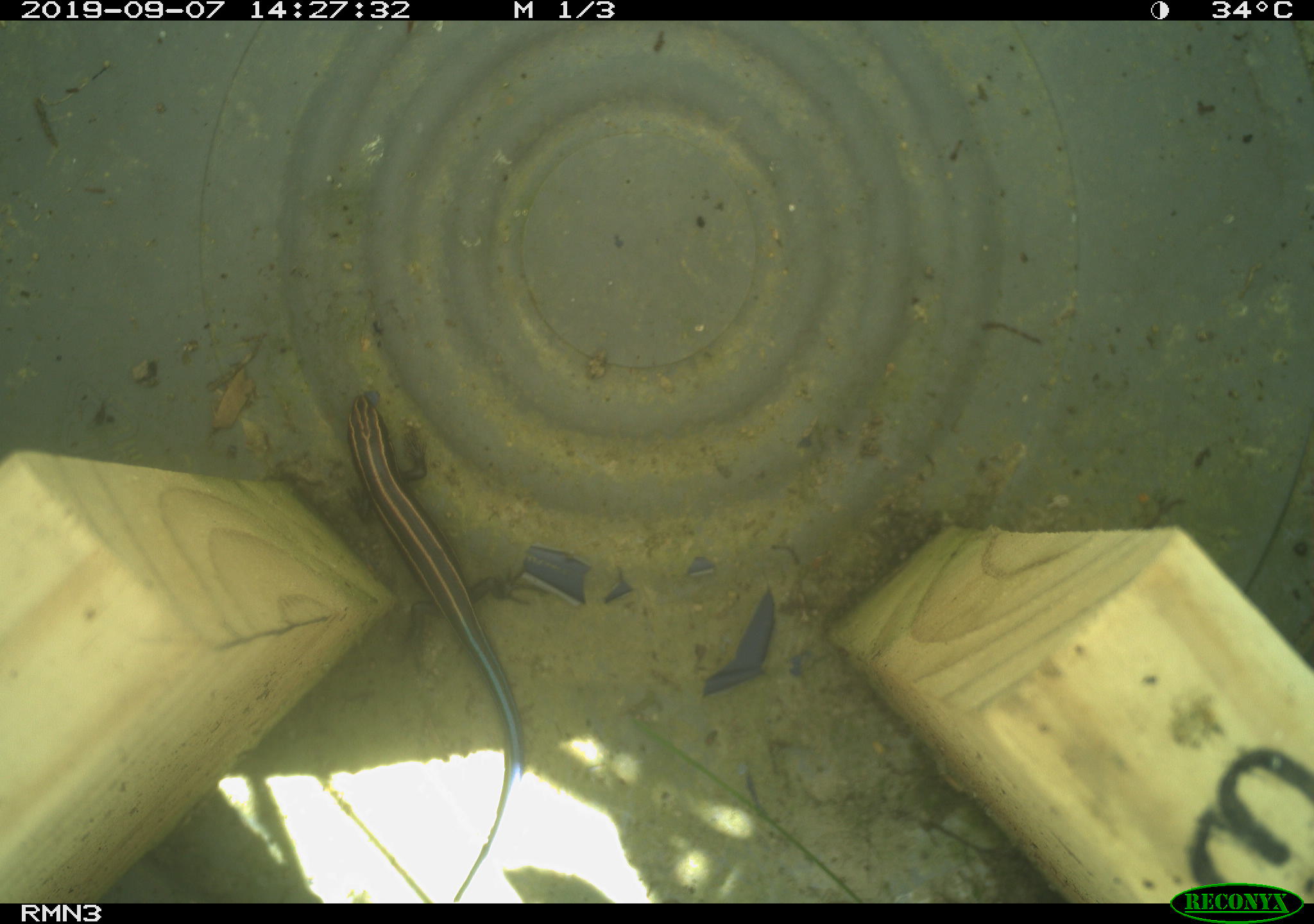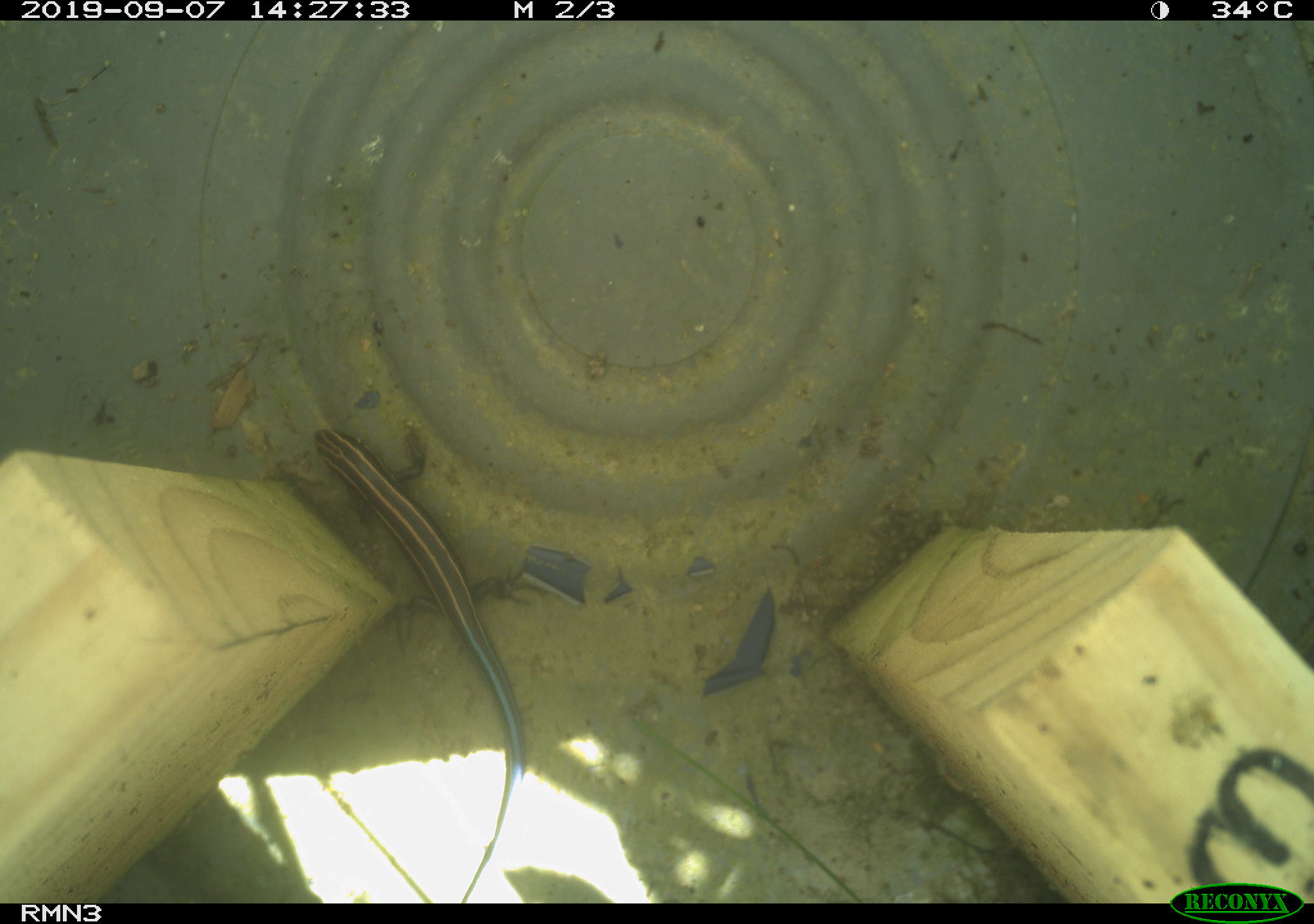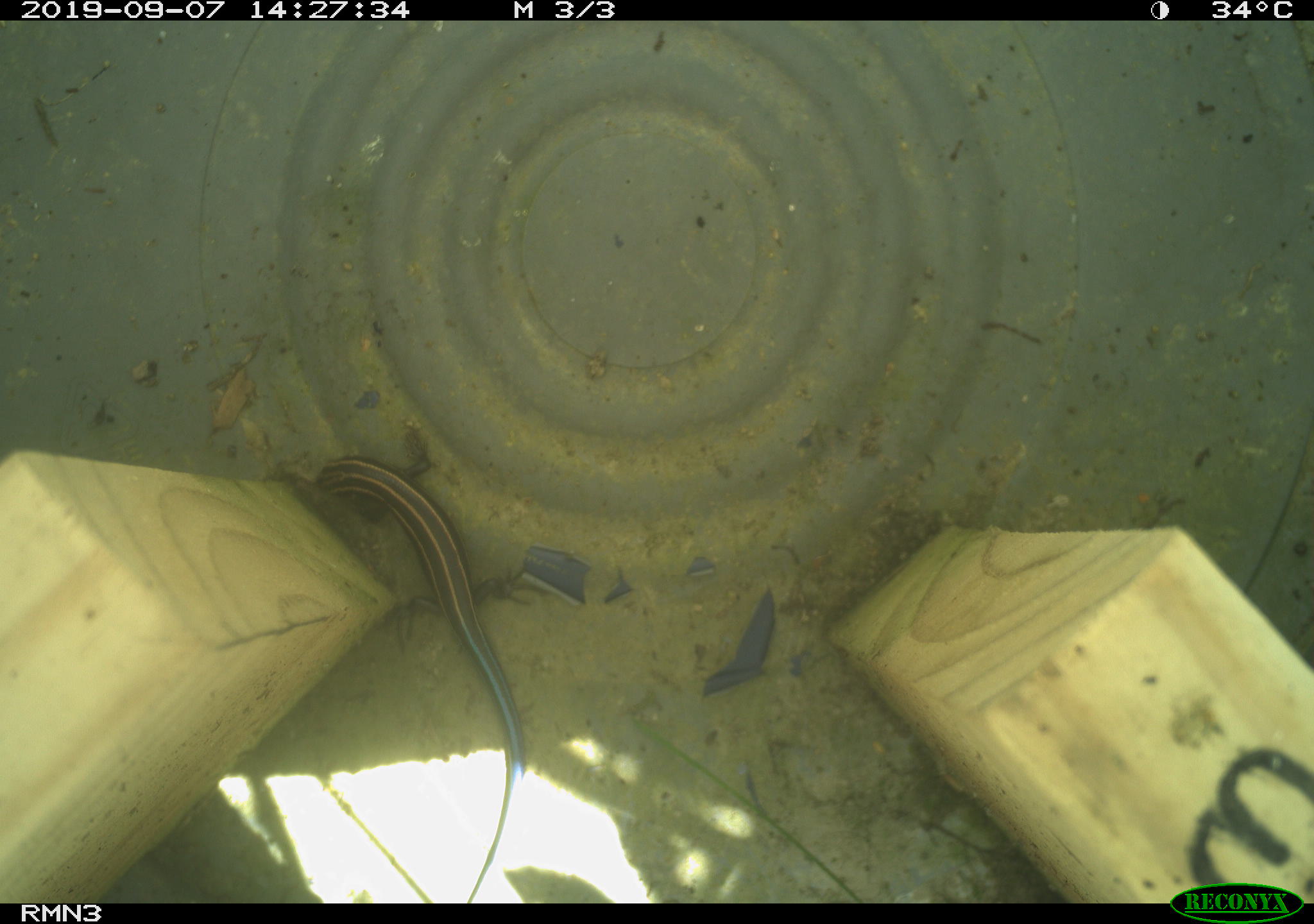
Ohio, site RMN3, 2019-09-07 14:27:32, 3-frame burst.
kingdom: Animalia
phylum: Chordata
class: Reptilia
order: Squamata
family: Scincidae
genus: Plestiodon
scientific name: Plestiodon fasciatus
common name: common five-lined skink